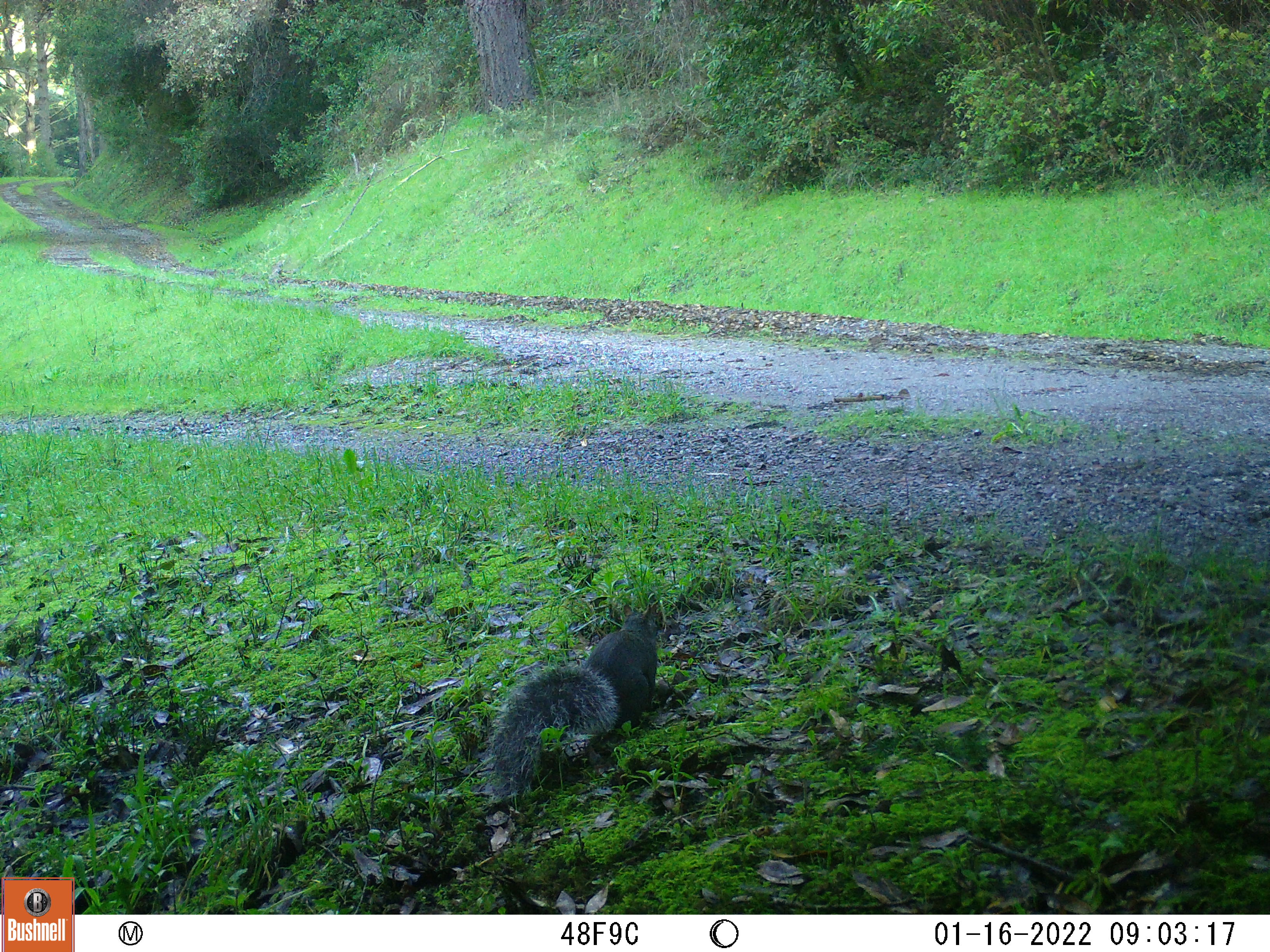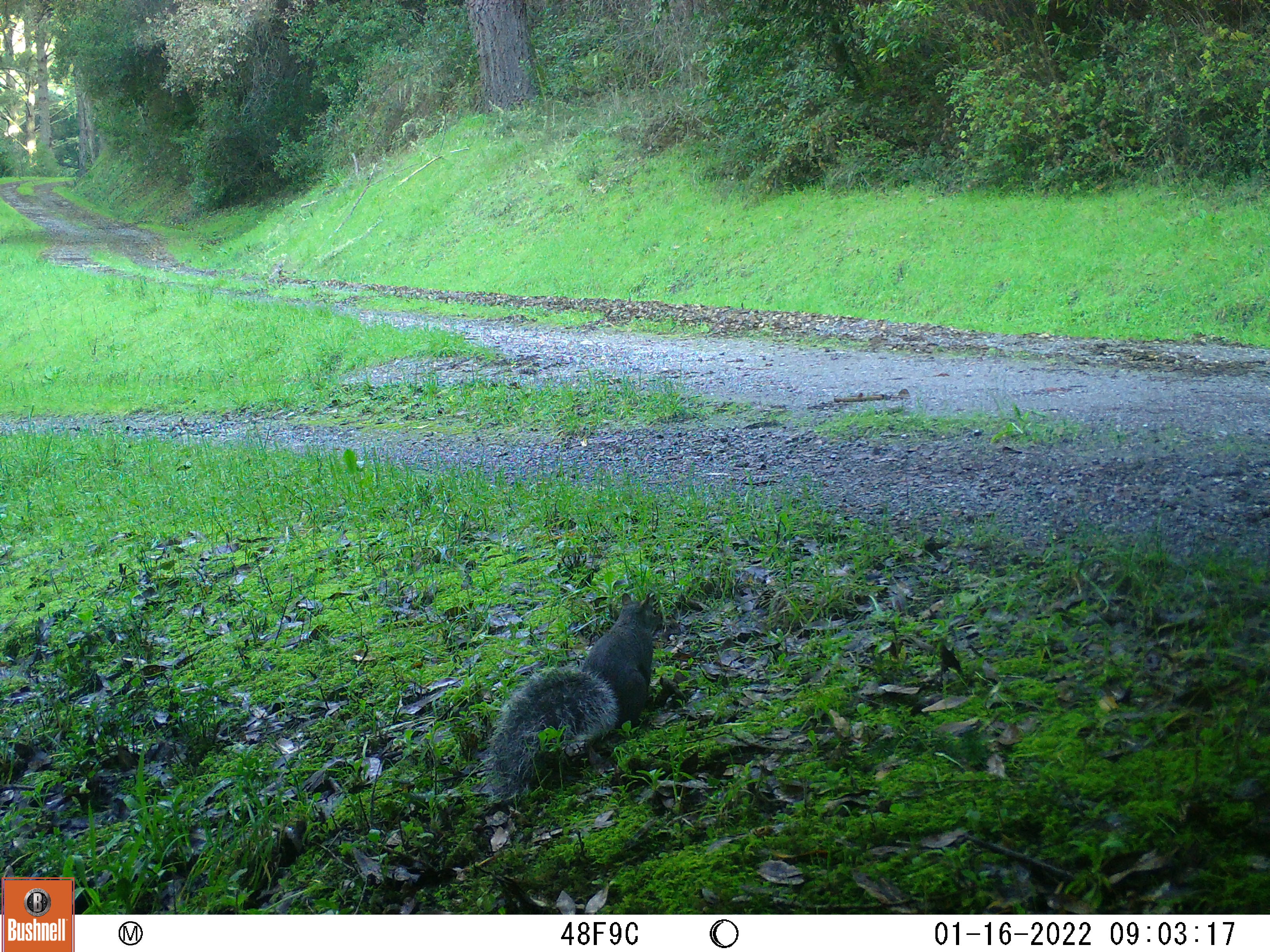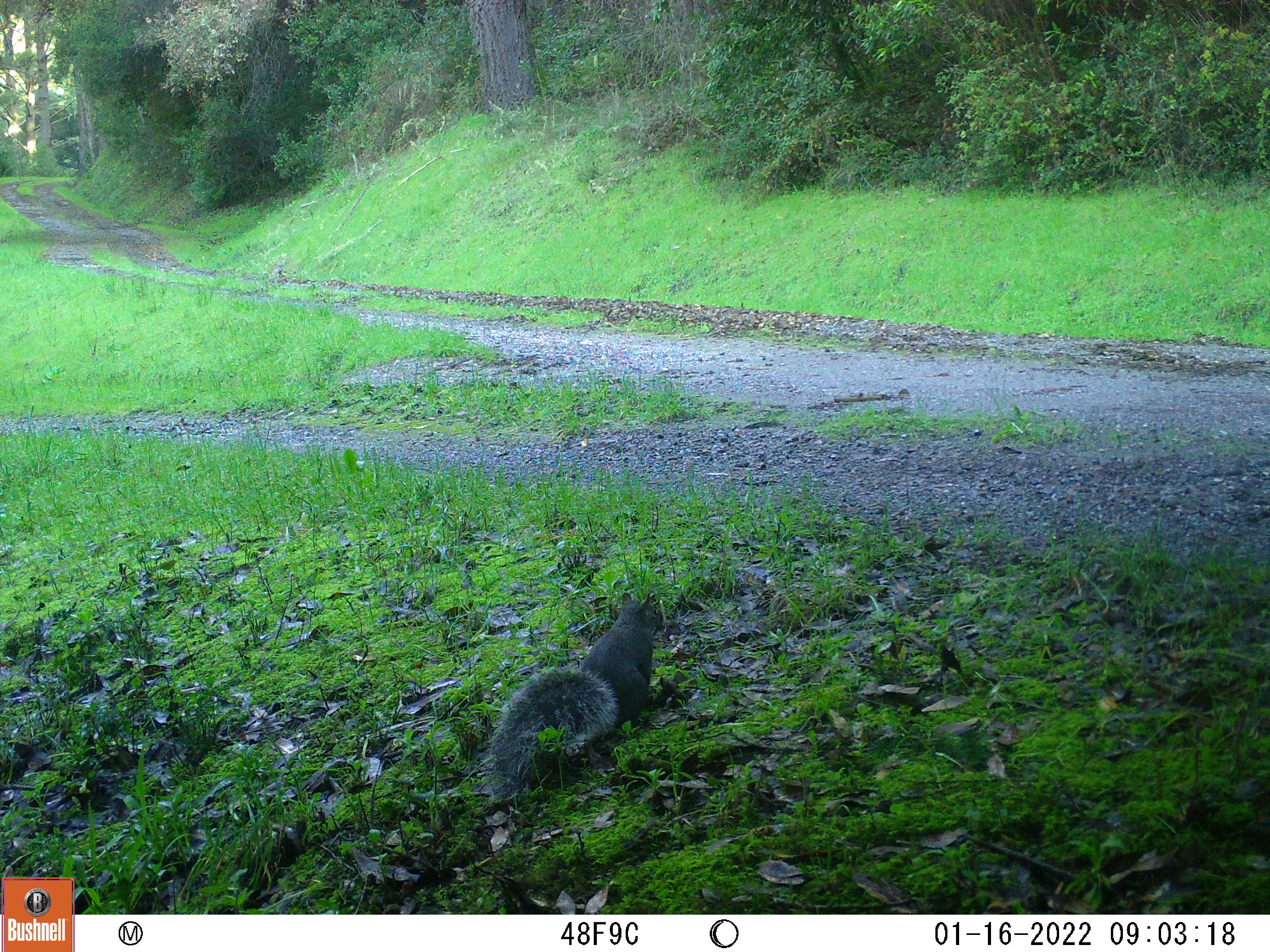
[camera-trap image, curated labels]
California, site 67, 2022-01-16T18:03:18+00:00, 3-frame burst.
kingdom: Animalia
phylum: Chordata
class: Mammalia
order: Rodentia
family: Sciuridae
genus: Sciurus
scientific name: Sciurus griseus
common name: western gray squirrel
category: western grey squirrel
Western grey squirrel (western gray squirrel) (Sciurus griseus).